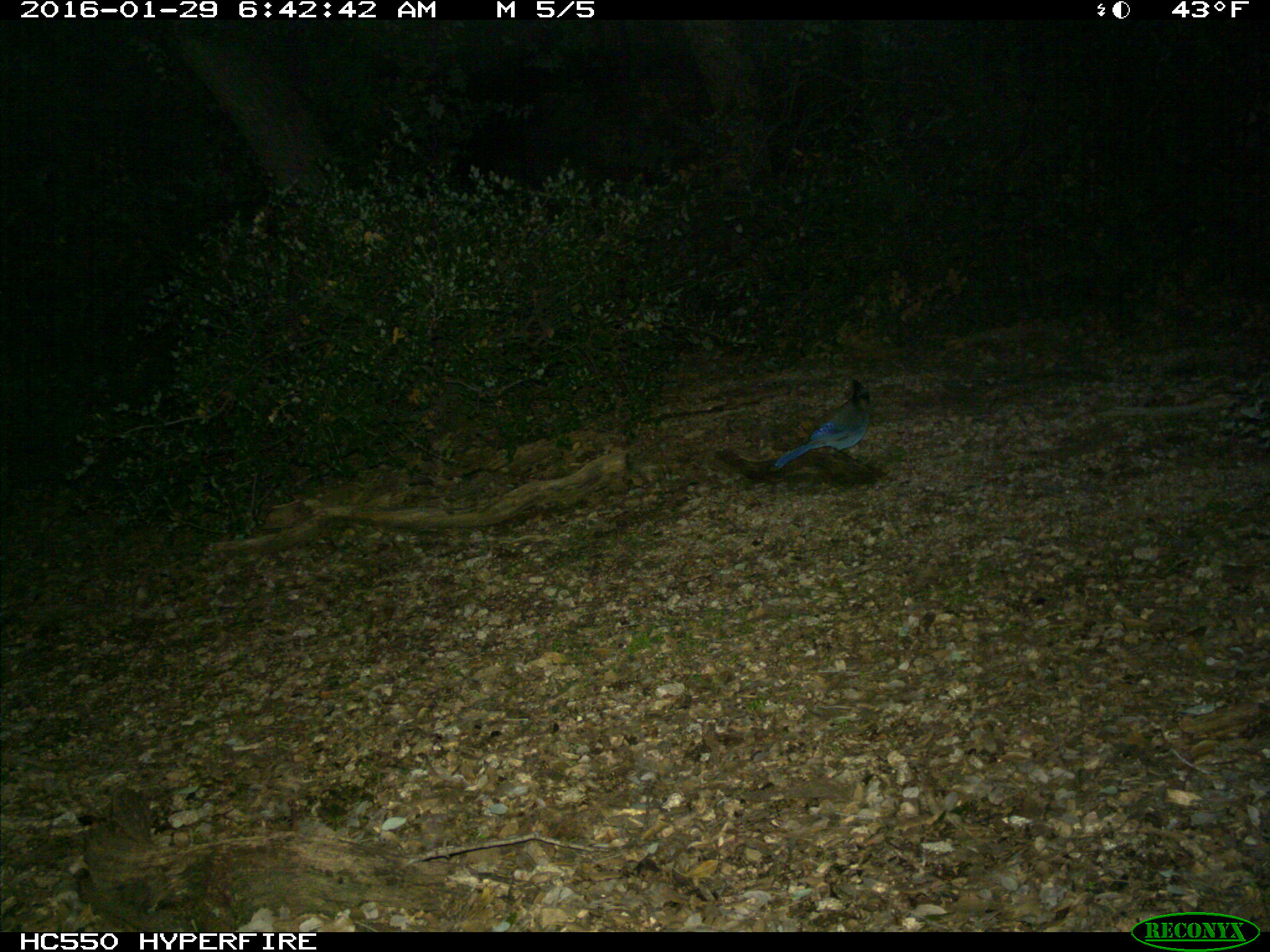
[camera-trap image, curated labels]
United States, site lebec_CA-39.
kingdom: Animalia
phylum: Chordata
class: Aves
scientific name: Aves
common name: birds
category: unidentified bird